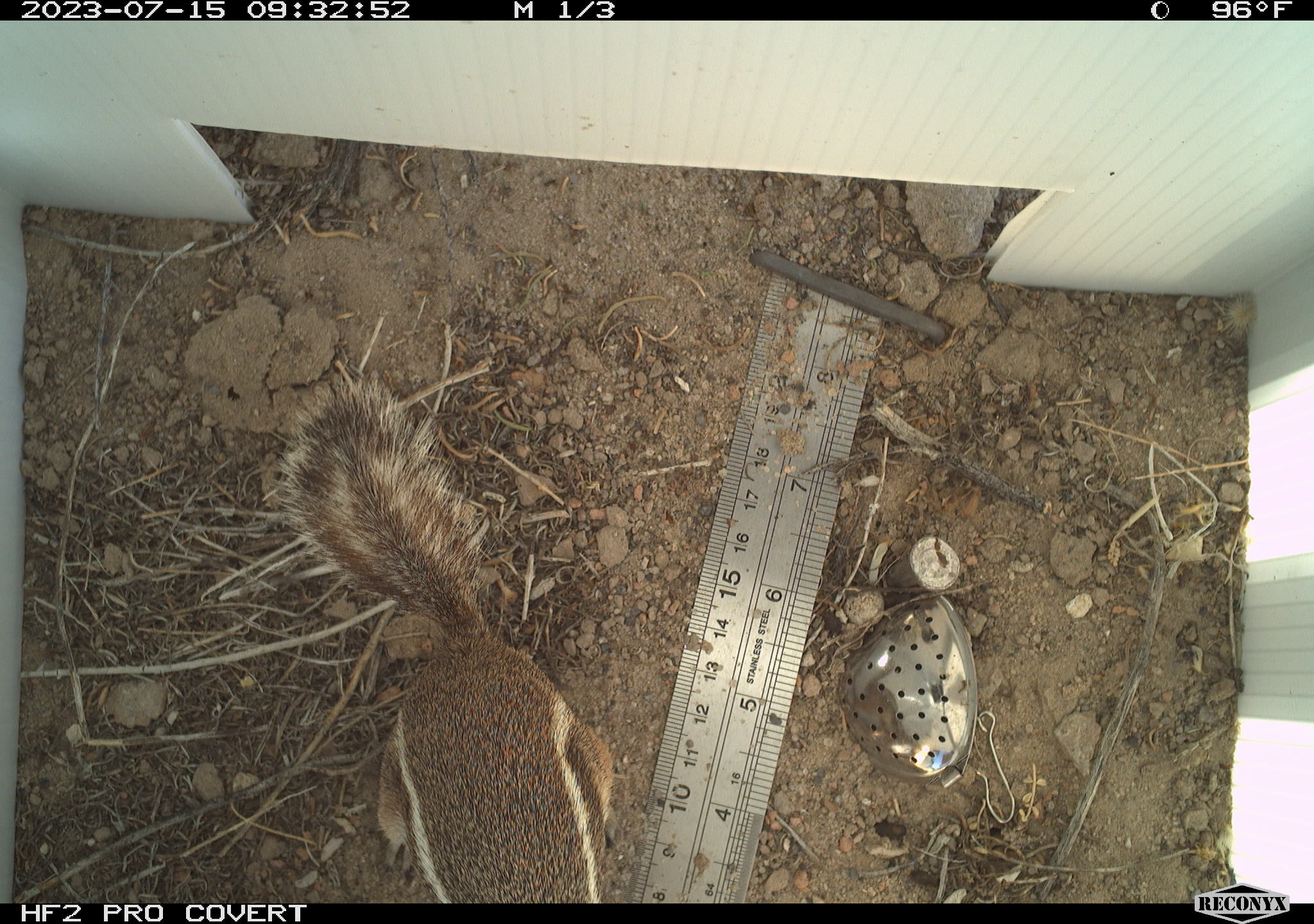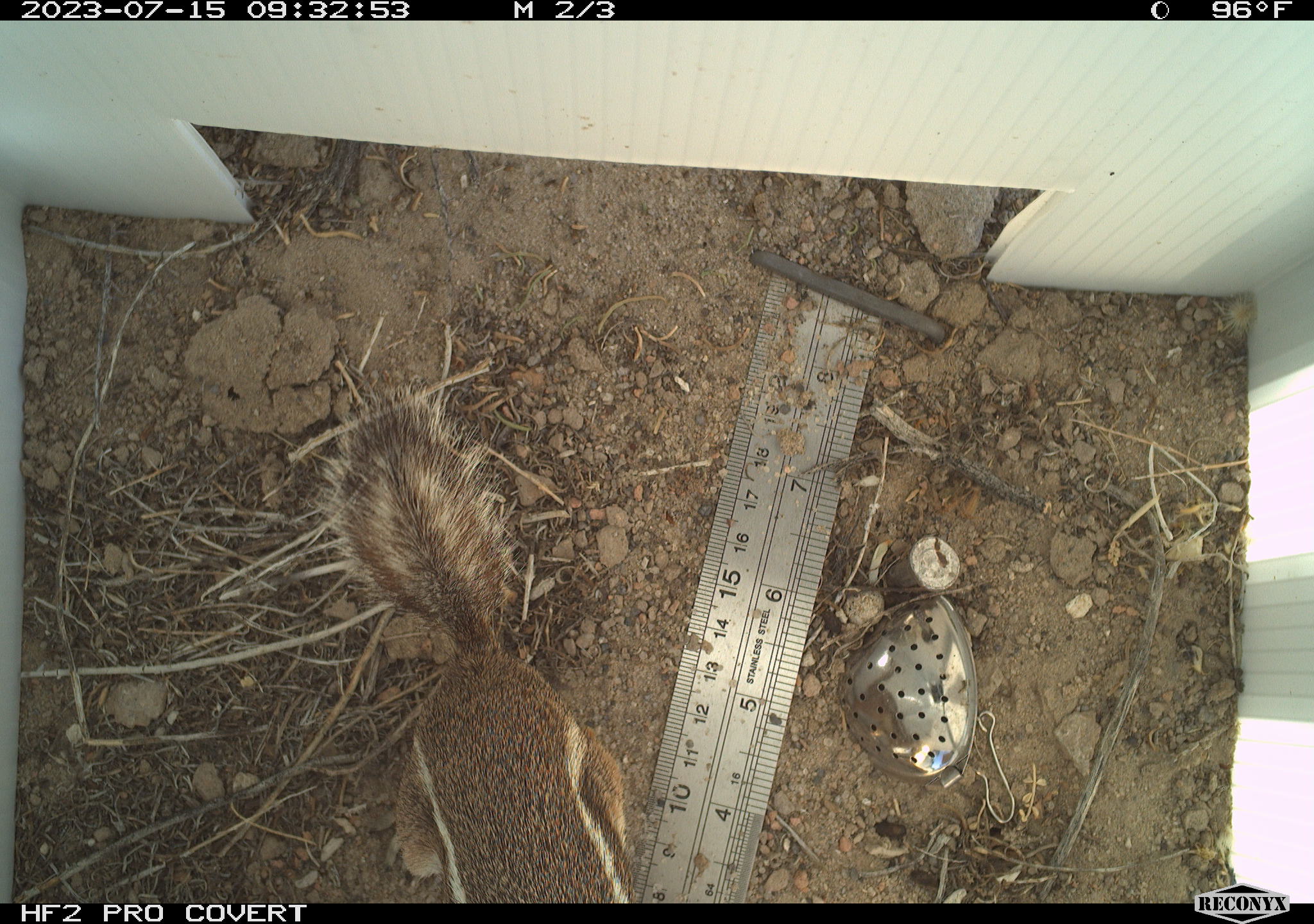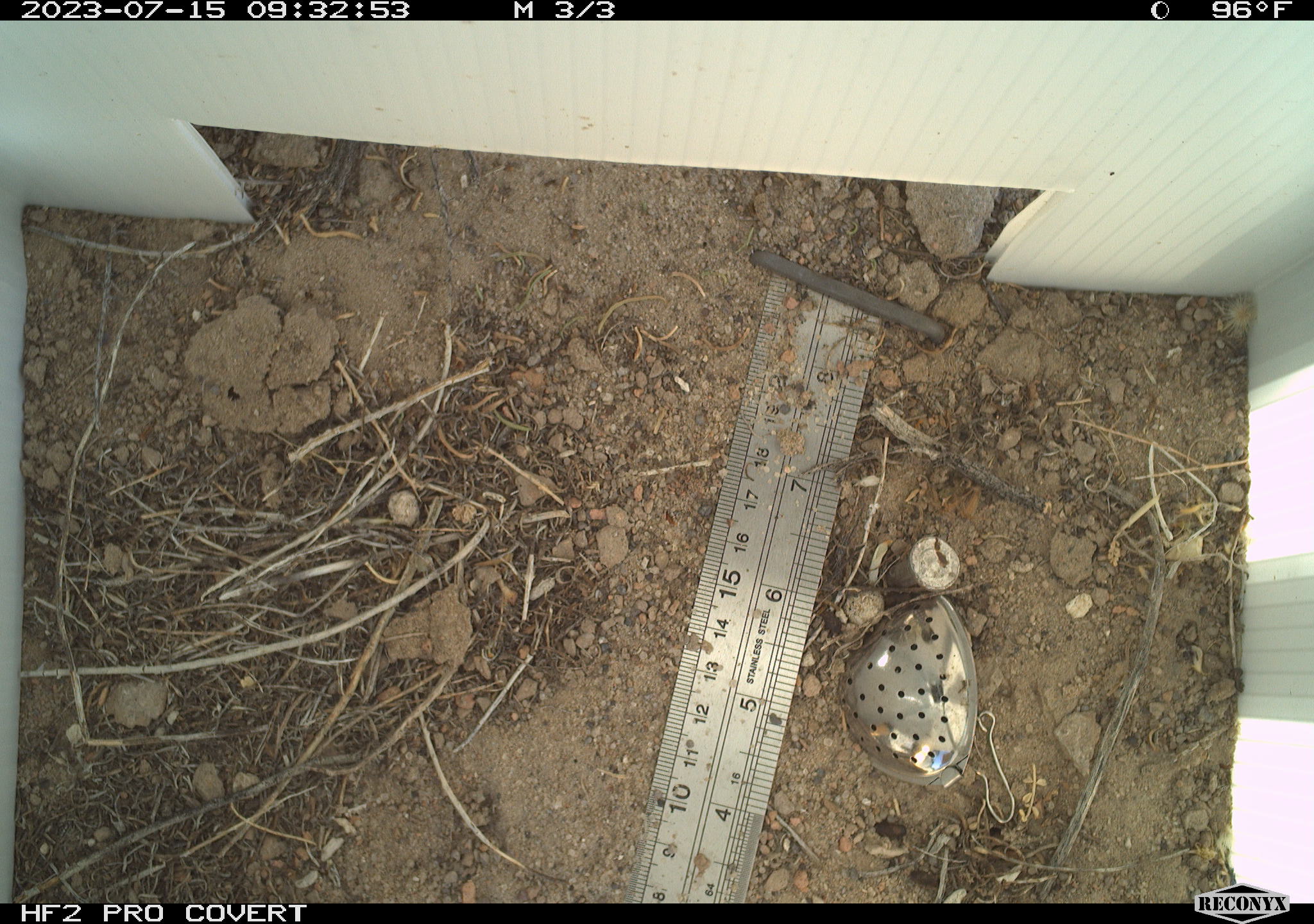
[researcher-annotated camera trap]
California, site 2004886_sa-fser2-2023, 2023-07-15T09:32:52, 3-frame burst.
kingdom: Animalia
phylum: Chordata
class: Mammalia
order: Rodentia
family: Sciuridae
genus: Ammospermophilus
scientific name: Ammospermophilus leucurus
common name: white-tailed antelope squirrel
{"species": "white-tailed antelope squirrel (Ammospermophilus leucurus)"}